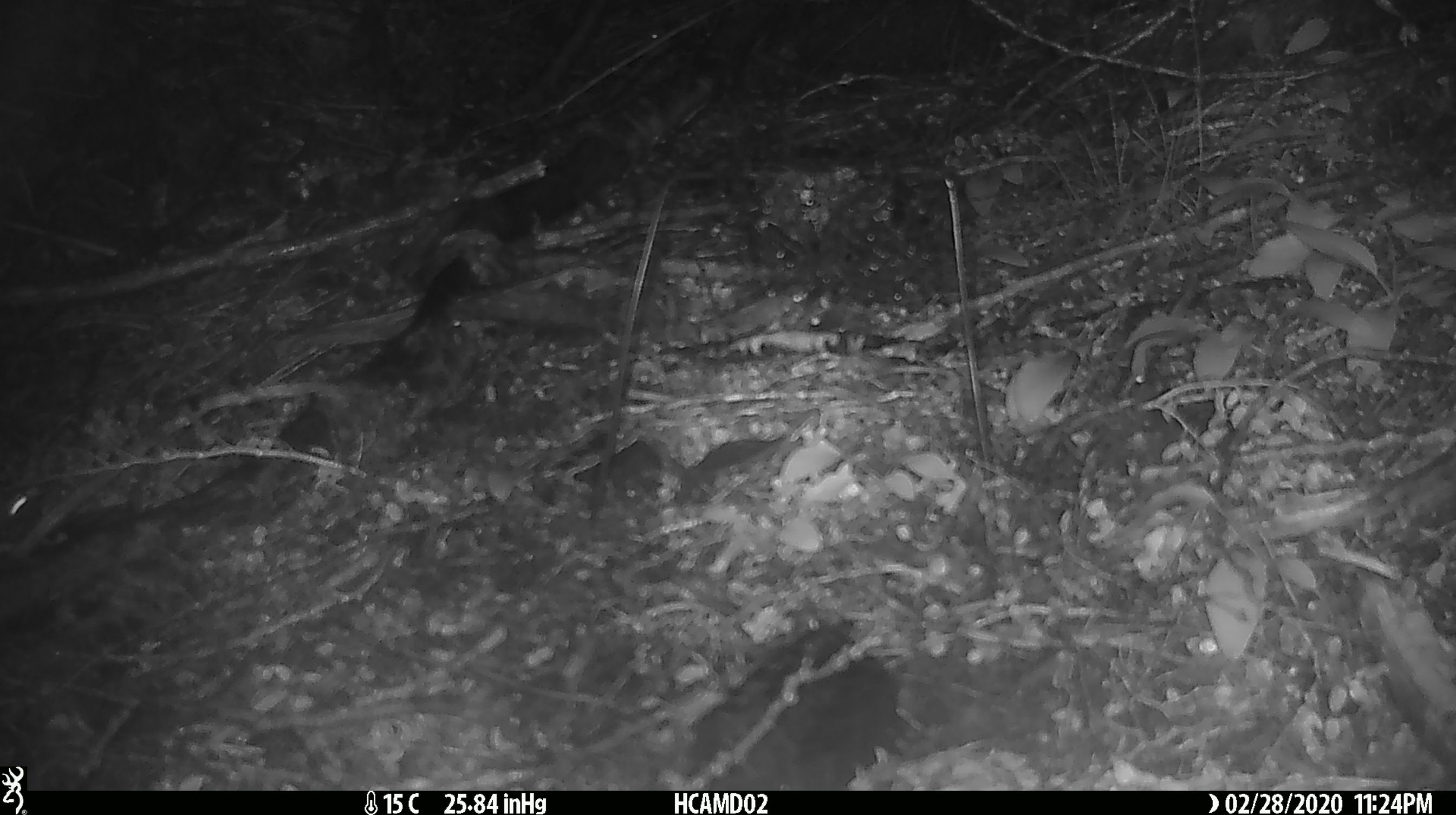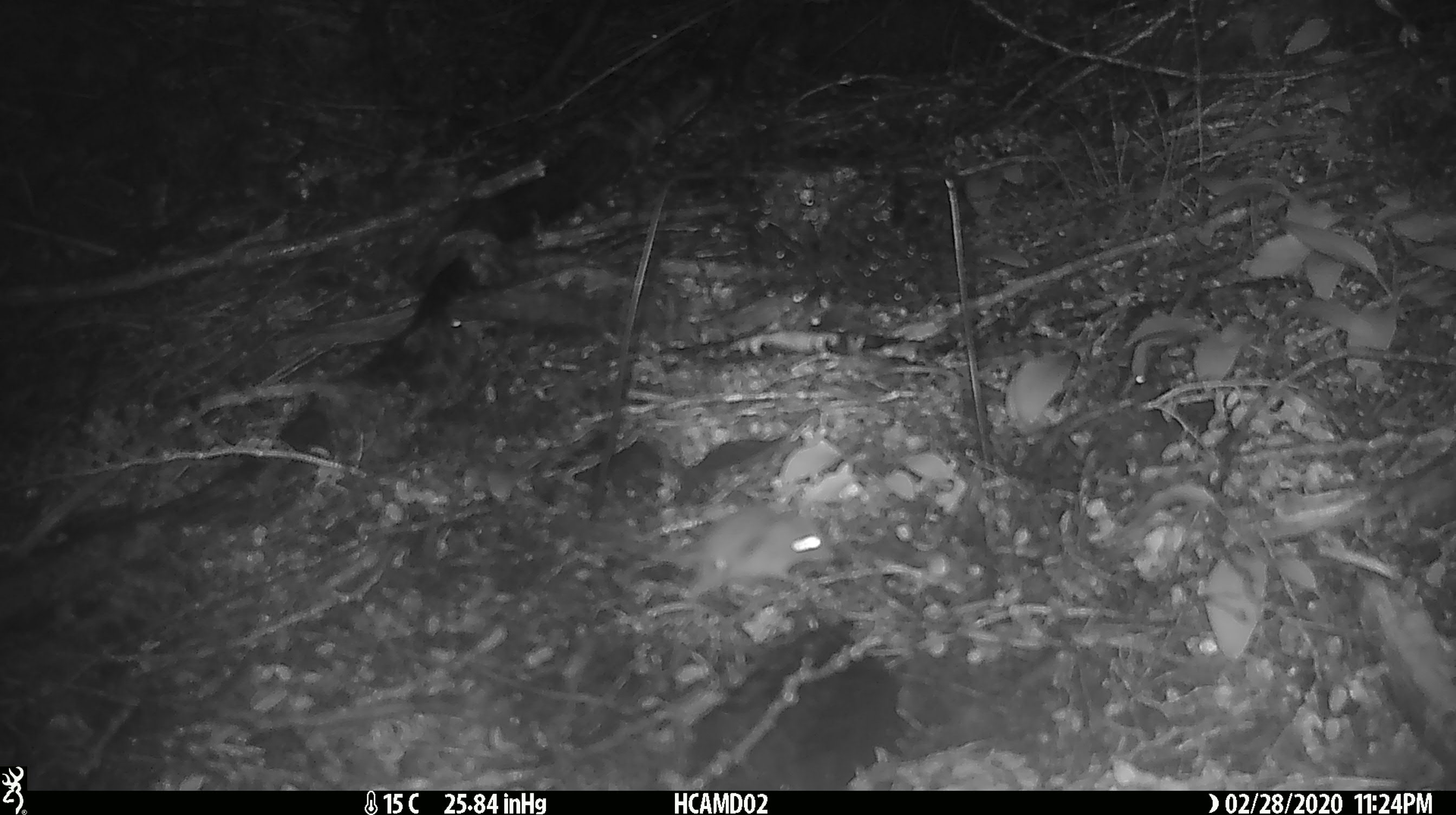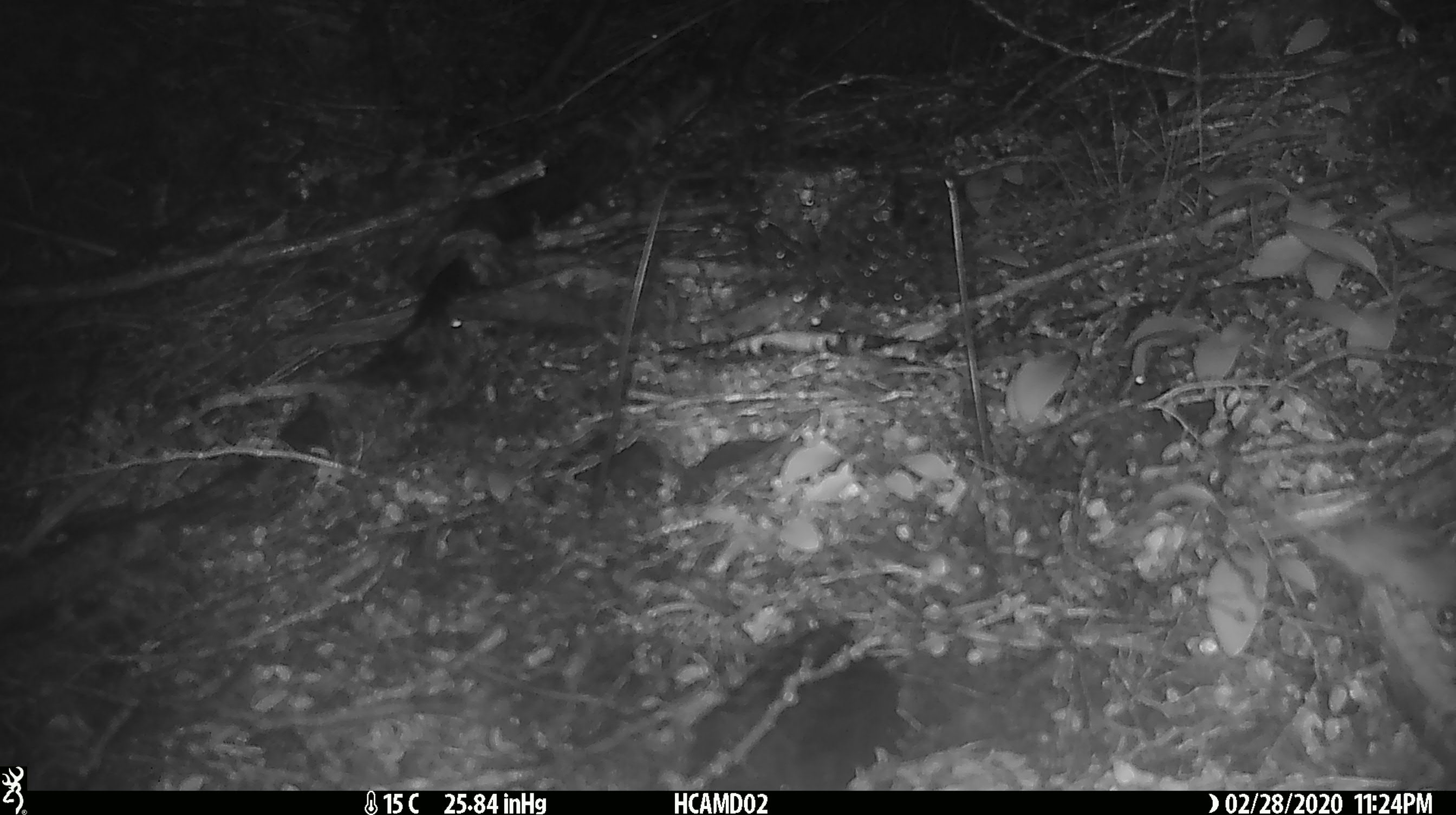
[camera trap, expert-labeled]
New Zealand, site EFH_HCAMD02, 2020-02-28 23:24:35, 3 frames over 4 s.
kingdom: Animalia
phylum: Chordata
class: Mammalia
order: Rodentia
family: Muridae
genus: Mus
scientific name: Mus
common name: mouse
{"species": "mouse (Mus)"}